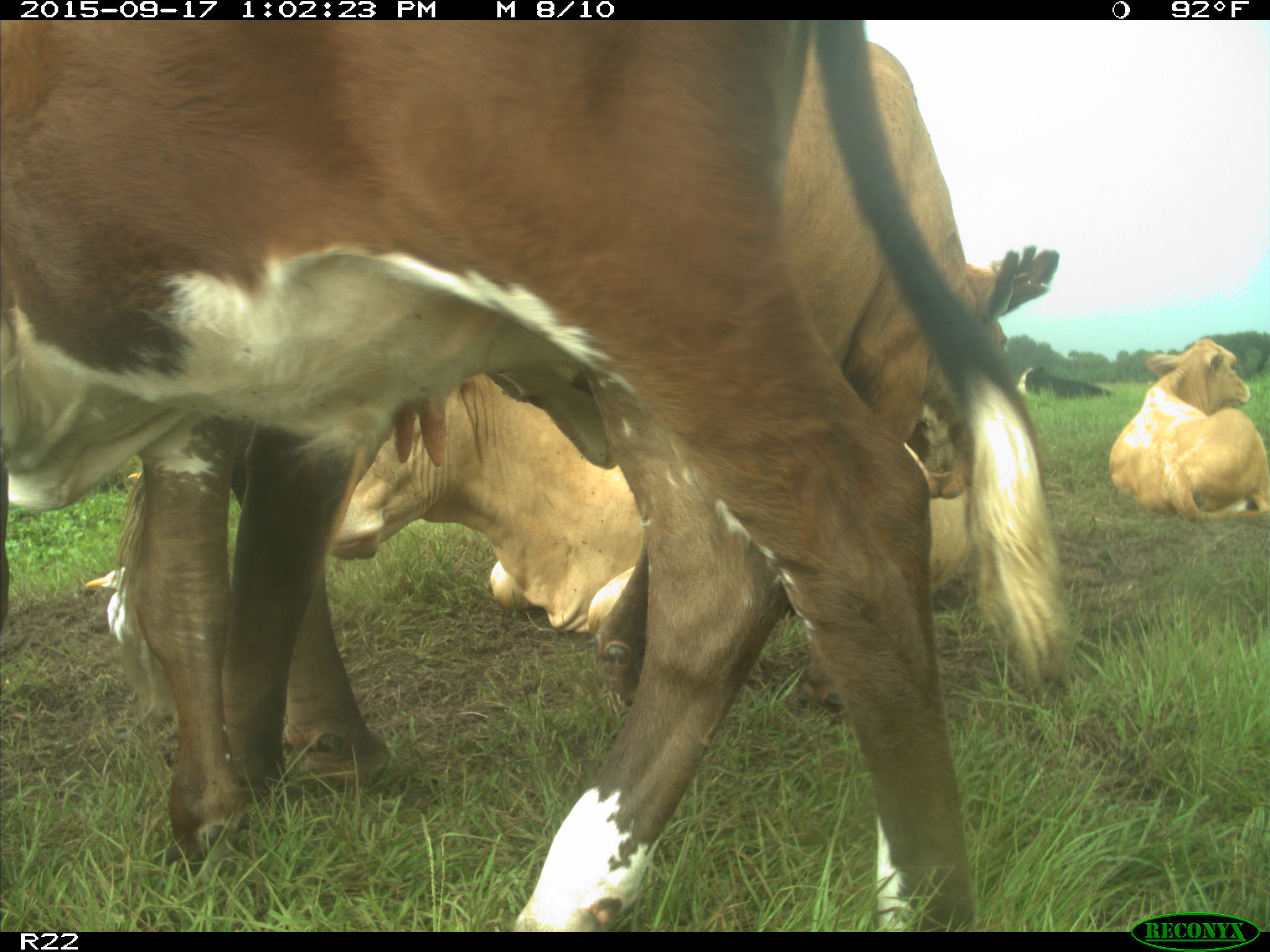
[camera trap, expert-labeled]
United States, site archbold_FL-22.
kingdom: Animalia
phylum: Chordata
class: Mammalia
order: Artiodactyla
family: Bovidae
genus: Bos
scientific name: Bos taurus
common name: domestic cow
Bos taurus (domestic cow).